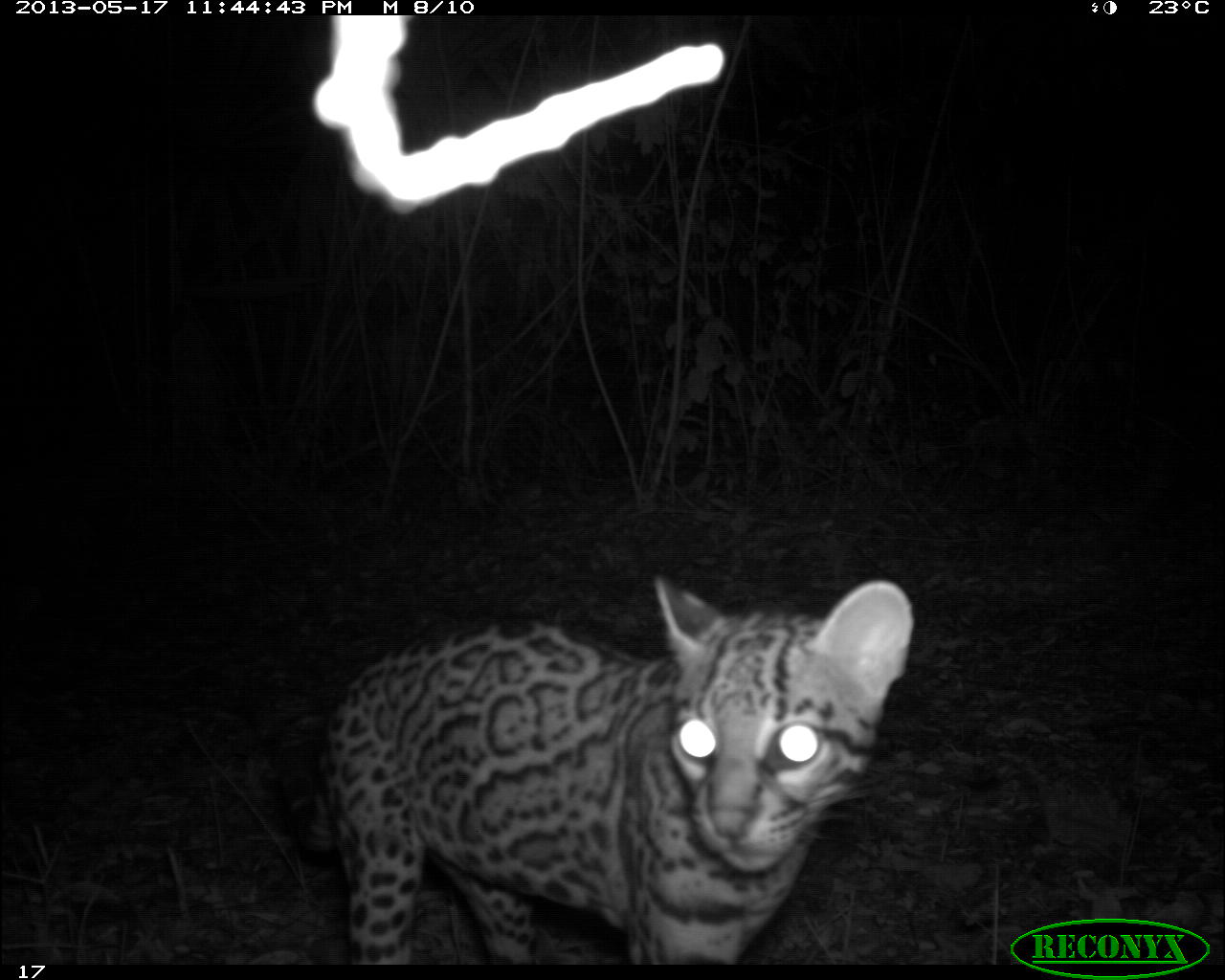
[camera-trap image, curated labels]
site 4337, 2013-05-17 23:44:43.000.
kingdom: Animalia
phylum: Chordata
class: Mammalia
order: Carnivora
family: Felidae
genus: Leopardus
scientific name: Leopardus pardalis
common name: ocelot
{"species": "Leopardus pardalis (ocelot)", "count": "1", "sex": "female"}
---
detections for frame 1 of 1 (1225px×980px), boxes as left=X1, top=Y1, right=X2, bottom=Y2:
leopardus pardalis: left=270, top=569, right=914, bottom=960